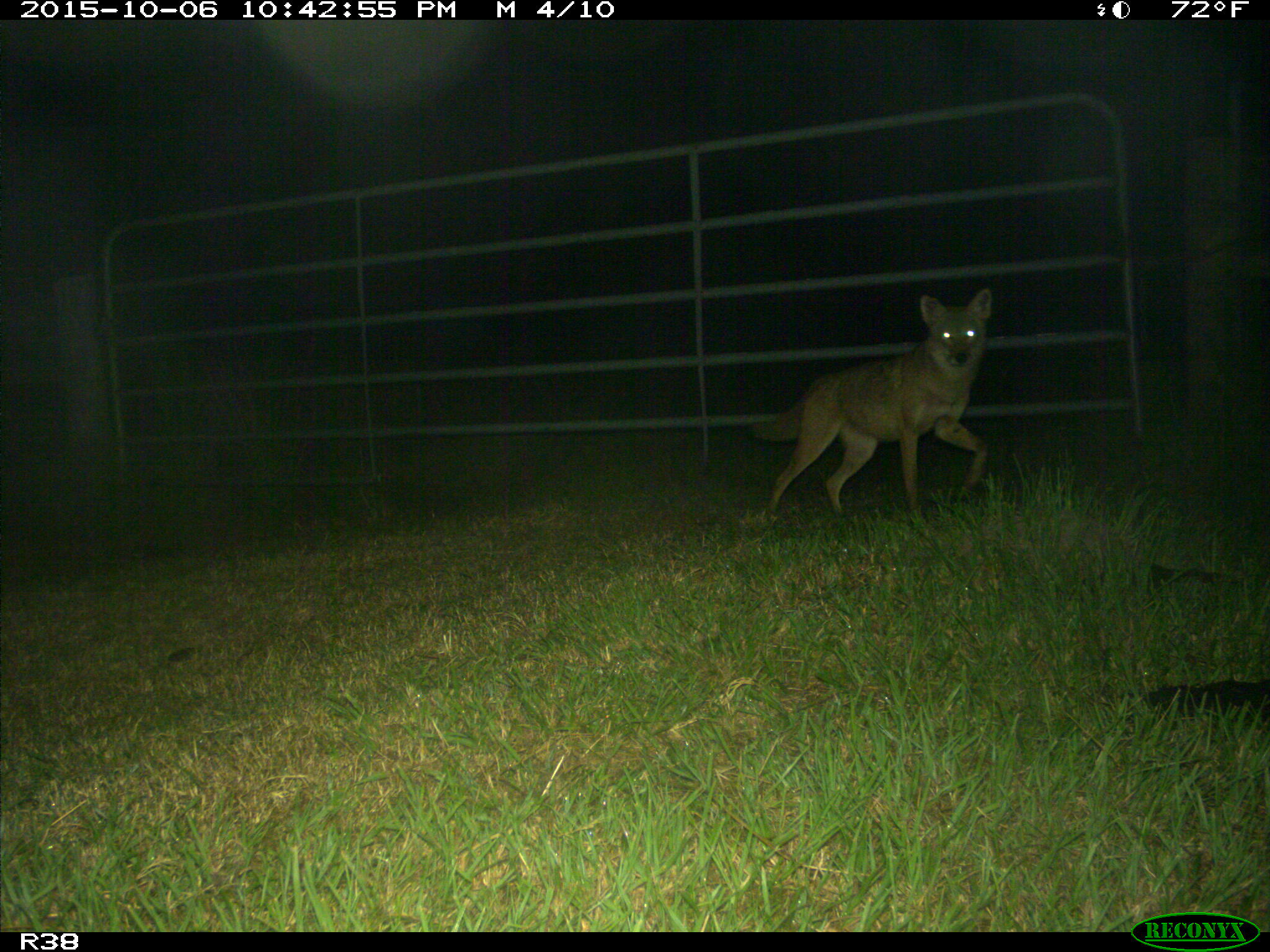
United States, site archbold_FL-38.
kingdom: Animalia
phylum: Chordata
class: Mammalia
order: Carnivora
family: Canidae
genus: Canis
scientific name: Canis latrans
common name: coyote